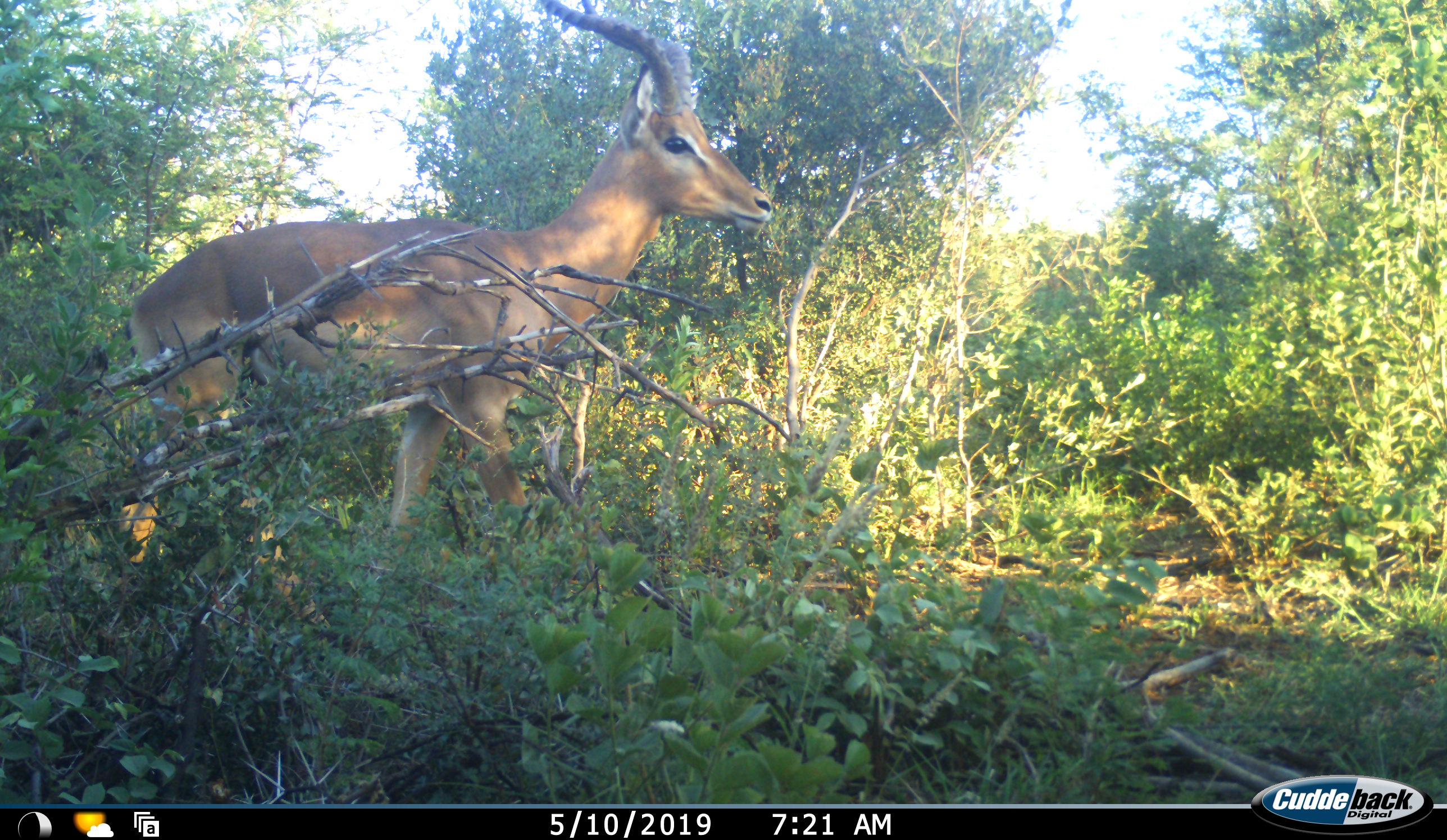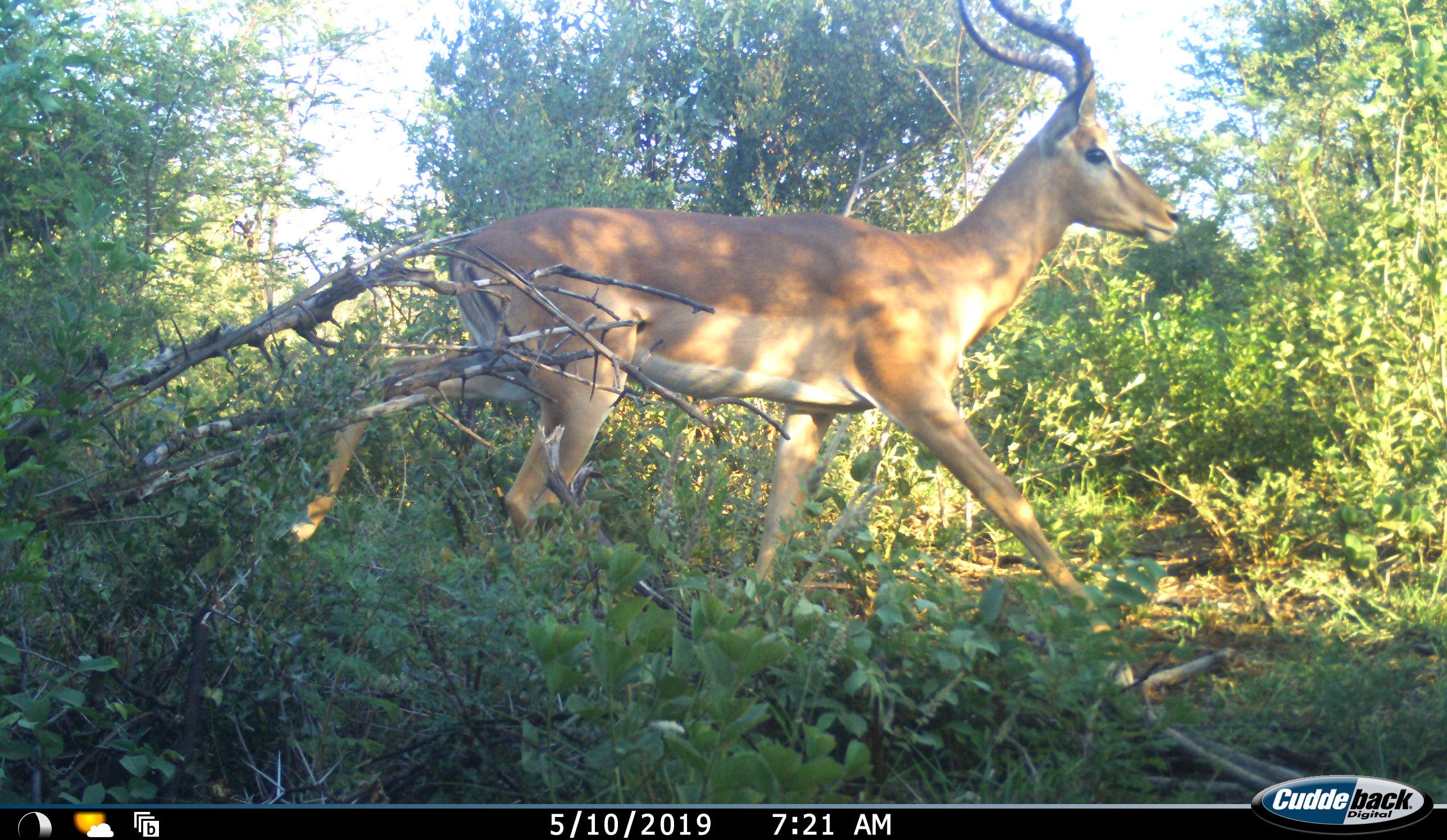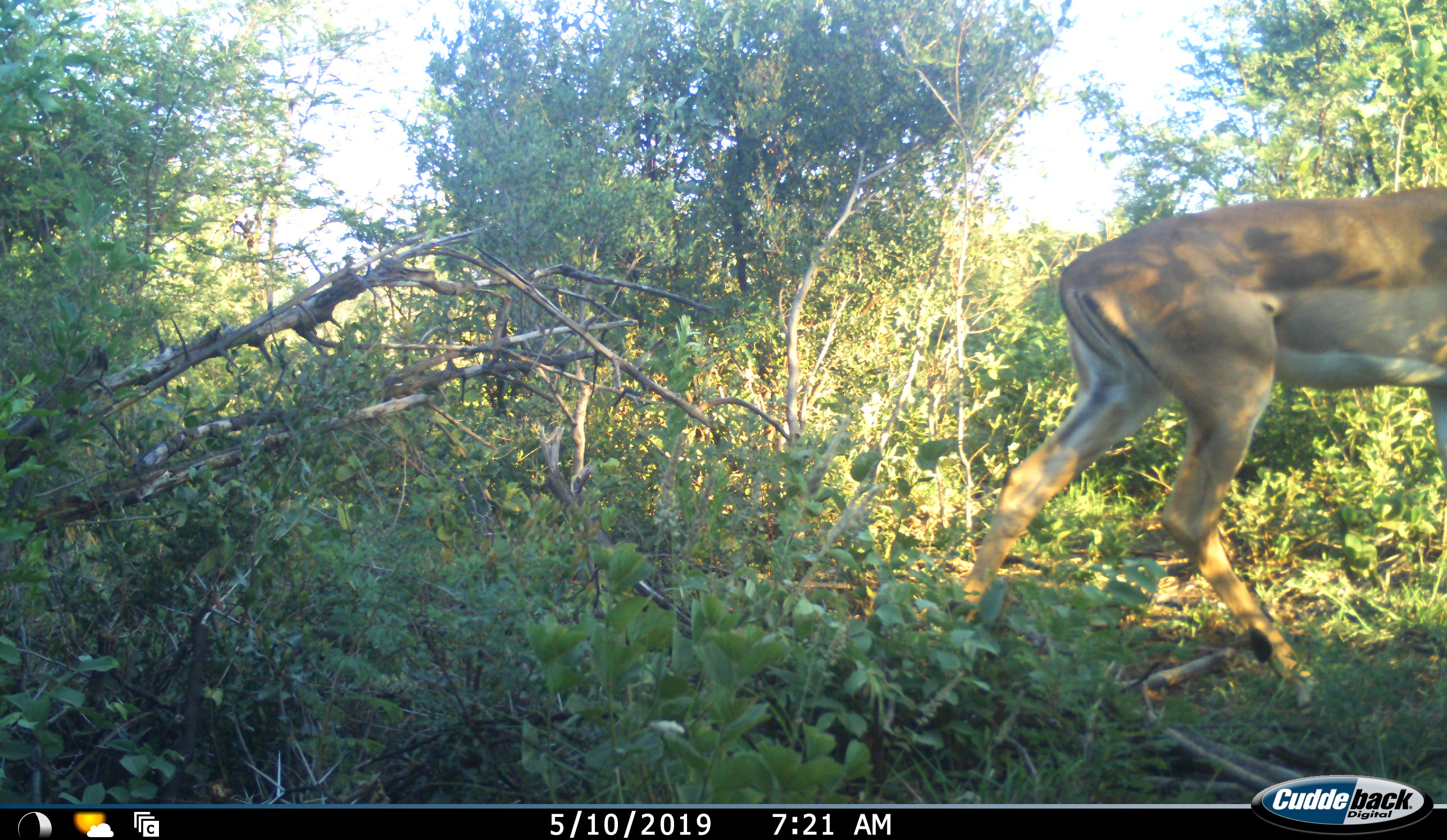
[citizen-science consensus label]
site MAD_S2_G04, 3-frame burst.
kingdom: Animalia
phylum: Chordata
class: Mammalia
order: Artiodactyla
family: Bovidae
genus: Aepyceros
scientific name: Aepyceros melampus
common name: impala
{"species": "impala (Aepyceros melampus)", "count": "1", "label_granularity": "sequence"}